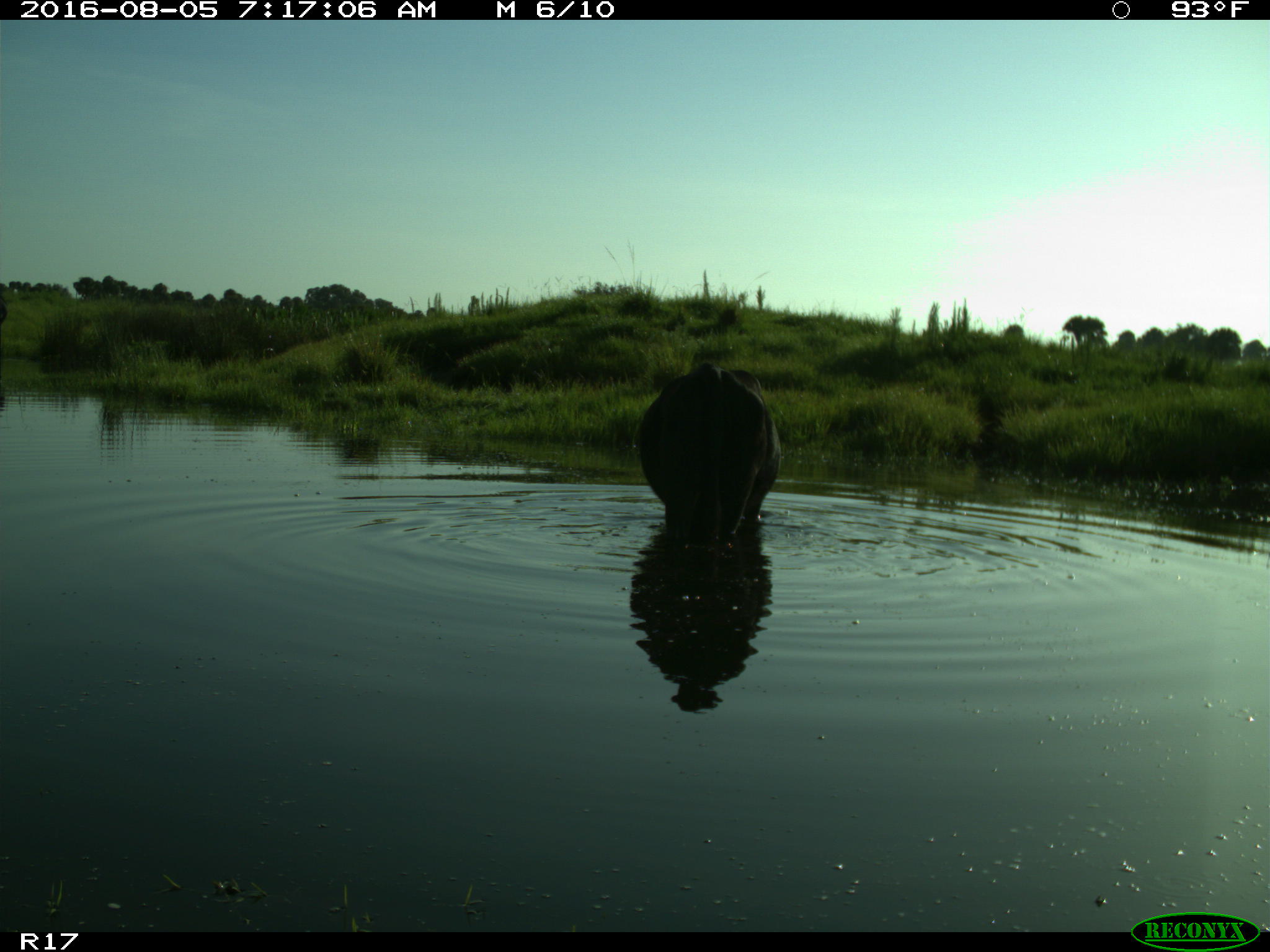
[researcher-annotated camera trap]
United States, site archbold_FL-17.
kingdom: Animalia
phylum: Chordata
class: Mammalia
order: Artiodactyla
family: Bovidae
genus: Bos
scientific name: Bos taurus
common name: domestic cow